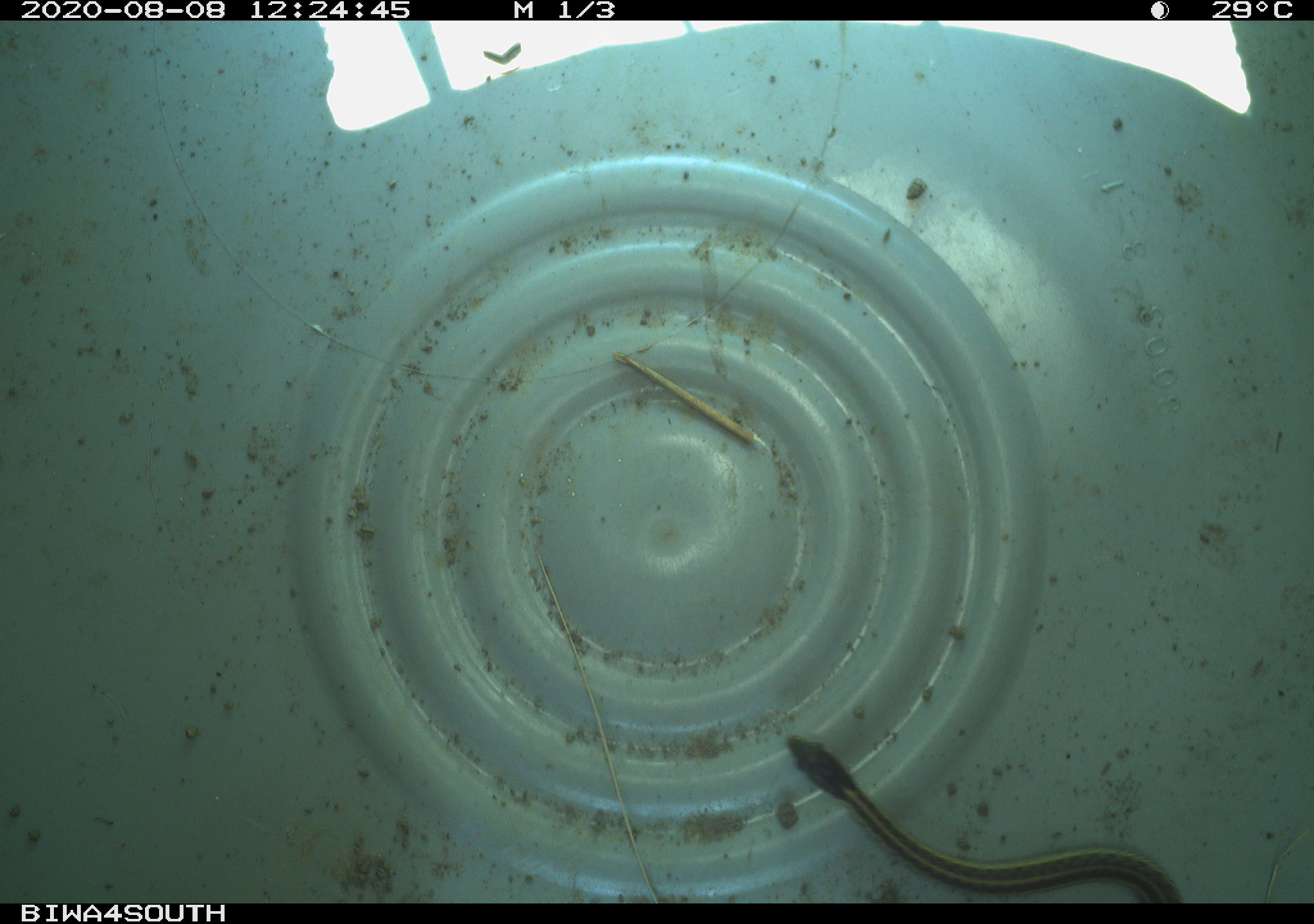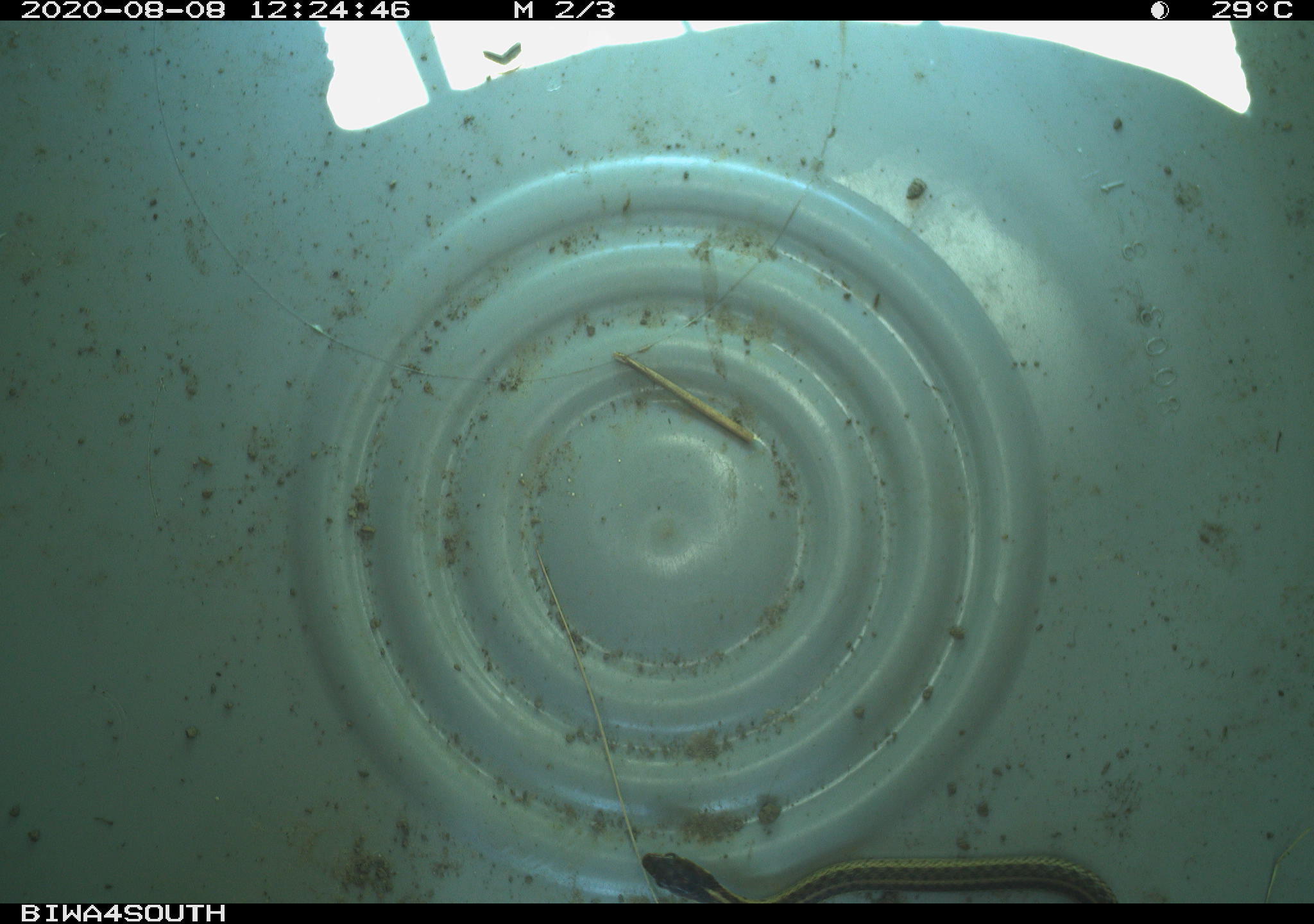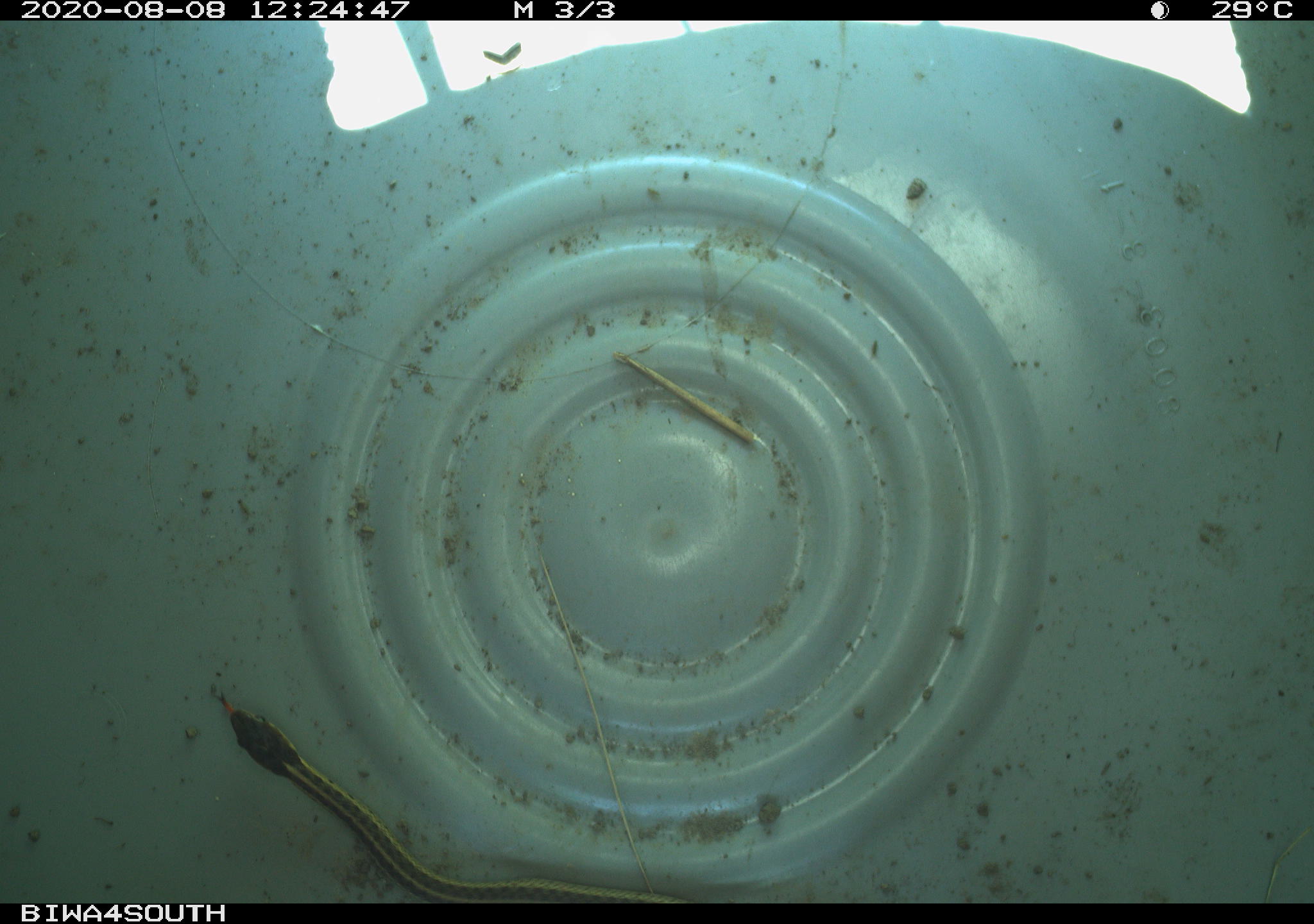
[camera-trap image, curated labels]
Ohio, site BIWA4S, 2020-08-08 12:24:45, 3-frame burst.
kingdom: Animalia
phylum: Chordata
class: Reptilia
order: Squamata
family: Colubridae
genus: Thamnophis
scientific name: Thamnophis sirtalis sirtalis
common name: eastern gartersnake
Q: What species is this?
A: Eastern gartersnake (Thamnophis sirtalis sirtalis).